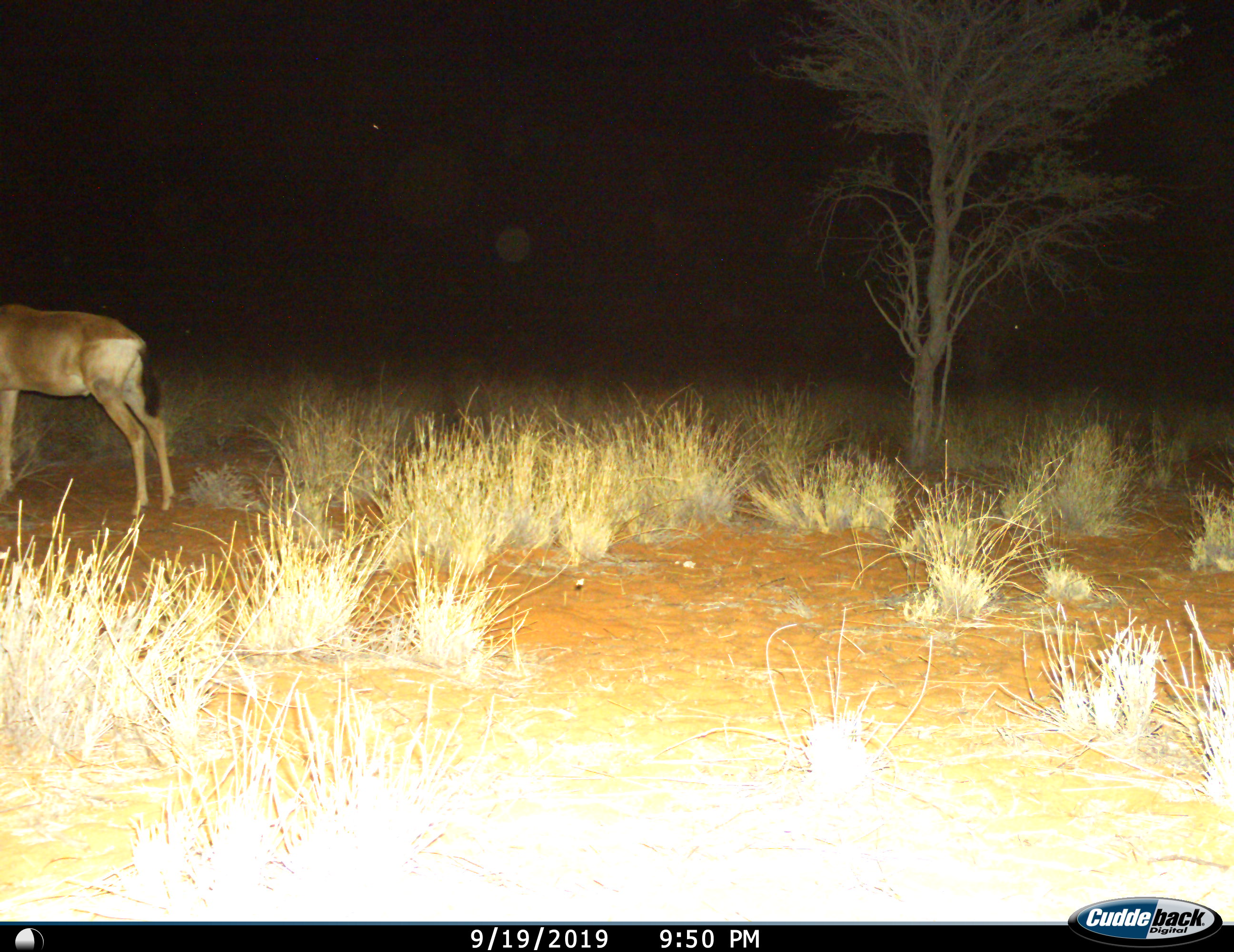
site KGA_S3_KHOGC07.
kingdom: Animalia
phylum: Chordata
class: Mammalia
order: Artiodactyla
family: Bovidae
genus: Alcelaphus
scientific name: Alcelaphus buselaphus caama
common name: red hartebeest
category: hartebeestred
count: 1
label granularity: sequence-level